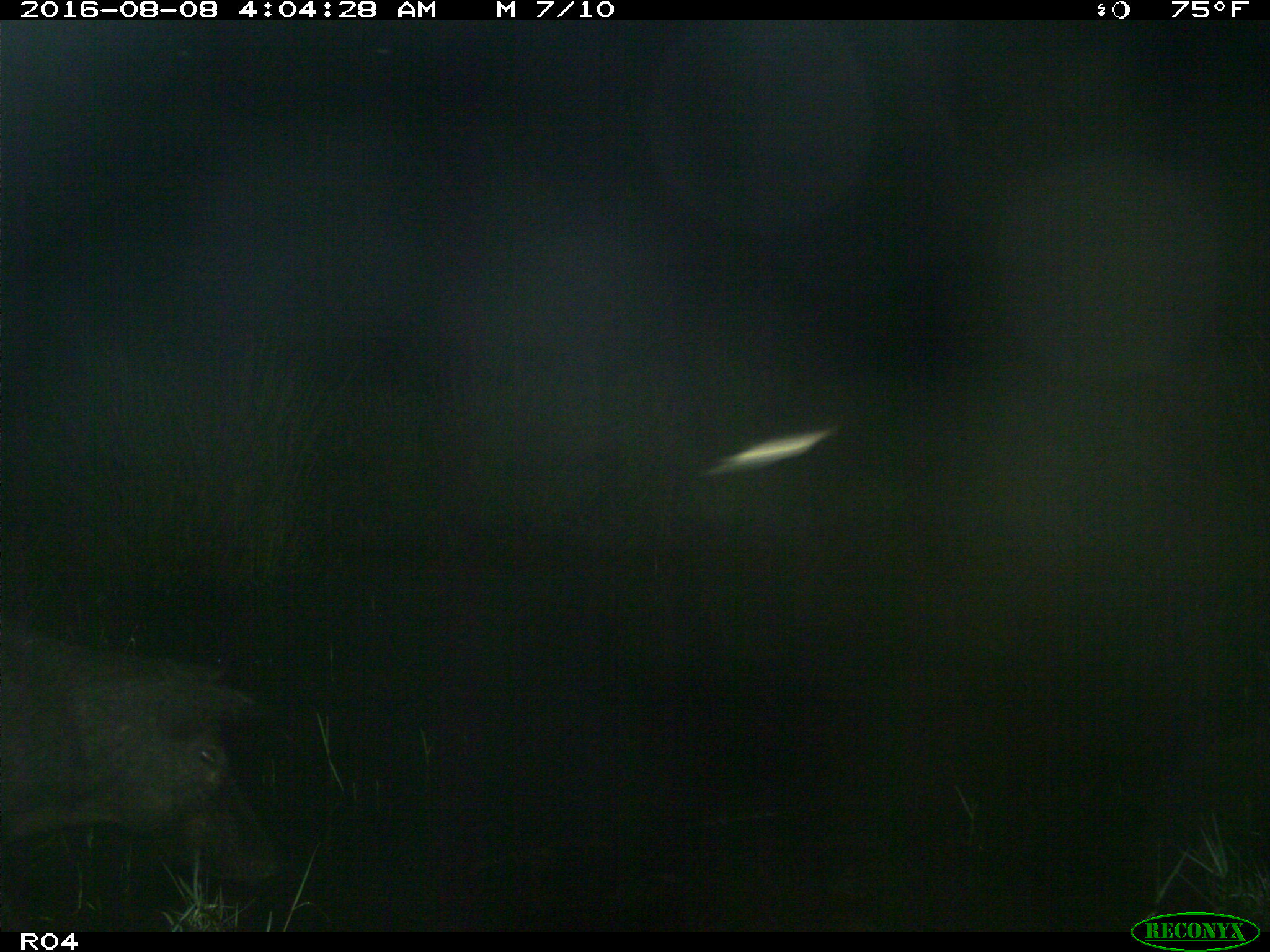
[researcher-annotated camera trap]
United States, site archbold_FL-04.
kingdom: Animalia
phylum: Chordata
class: Mammalia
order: Artiodactyla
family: Suidae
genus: Sus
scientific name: Sus scrofa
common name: wild boar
Sus scrofa (wild boar).